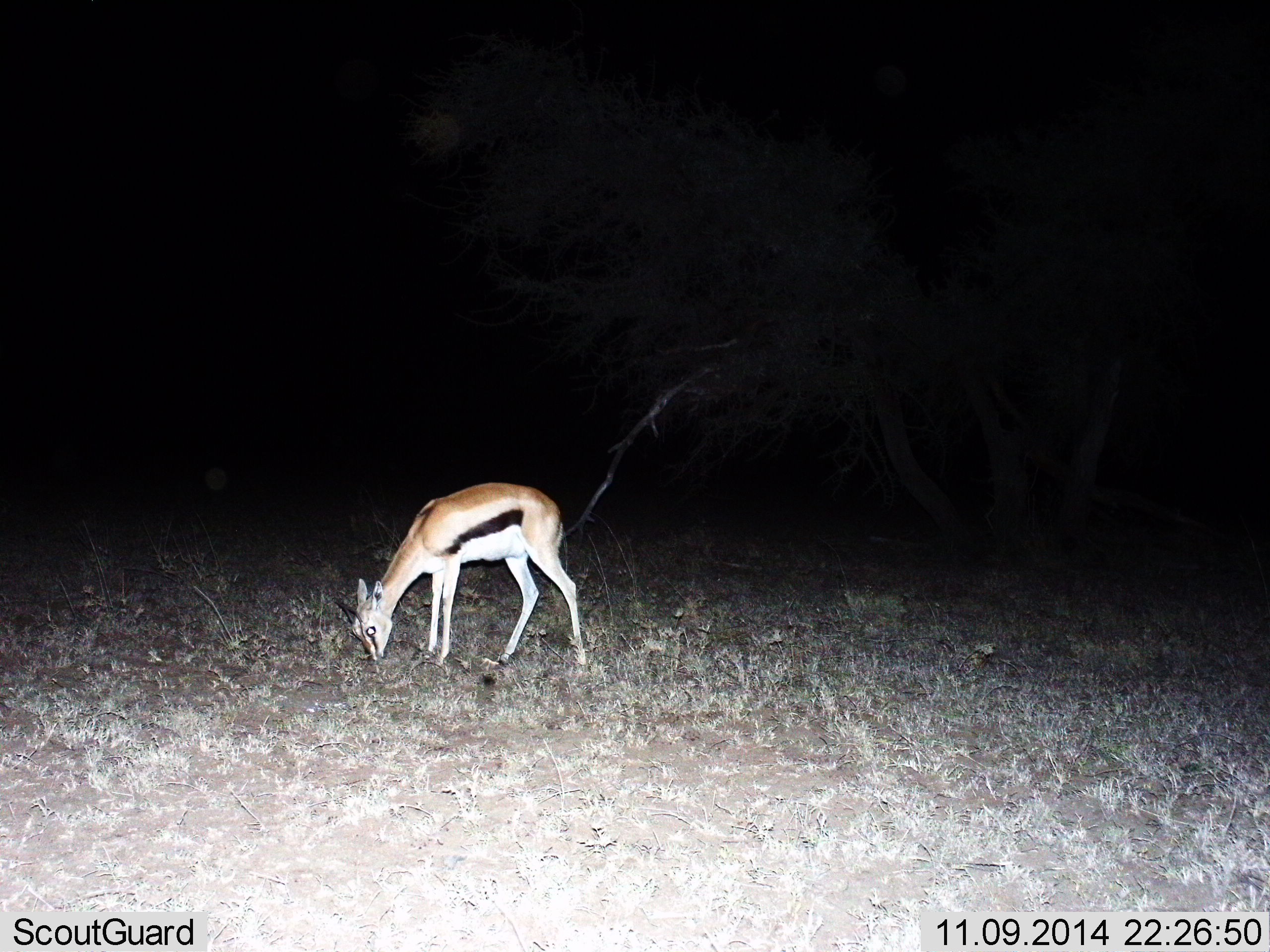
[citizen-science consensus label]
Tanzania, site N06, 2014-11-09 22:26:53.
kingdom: Animalia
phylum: Chordata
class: Mammalia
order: Artiodactyla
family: Bovidae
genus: Eudorcas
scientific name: Eudorcas thomsonii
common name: thomson's gazelle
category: gazellethomsons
Gazellethomsons (thomson's gazelle) (Eudorcas thomsonii), count 1. Behavior (volunteer vote fractions): standing 0%, resting 0%, moving 0%, interacting 0%. Young present (vote fraction): 0%. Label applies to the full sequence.